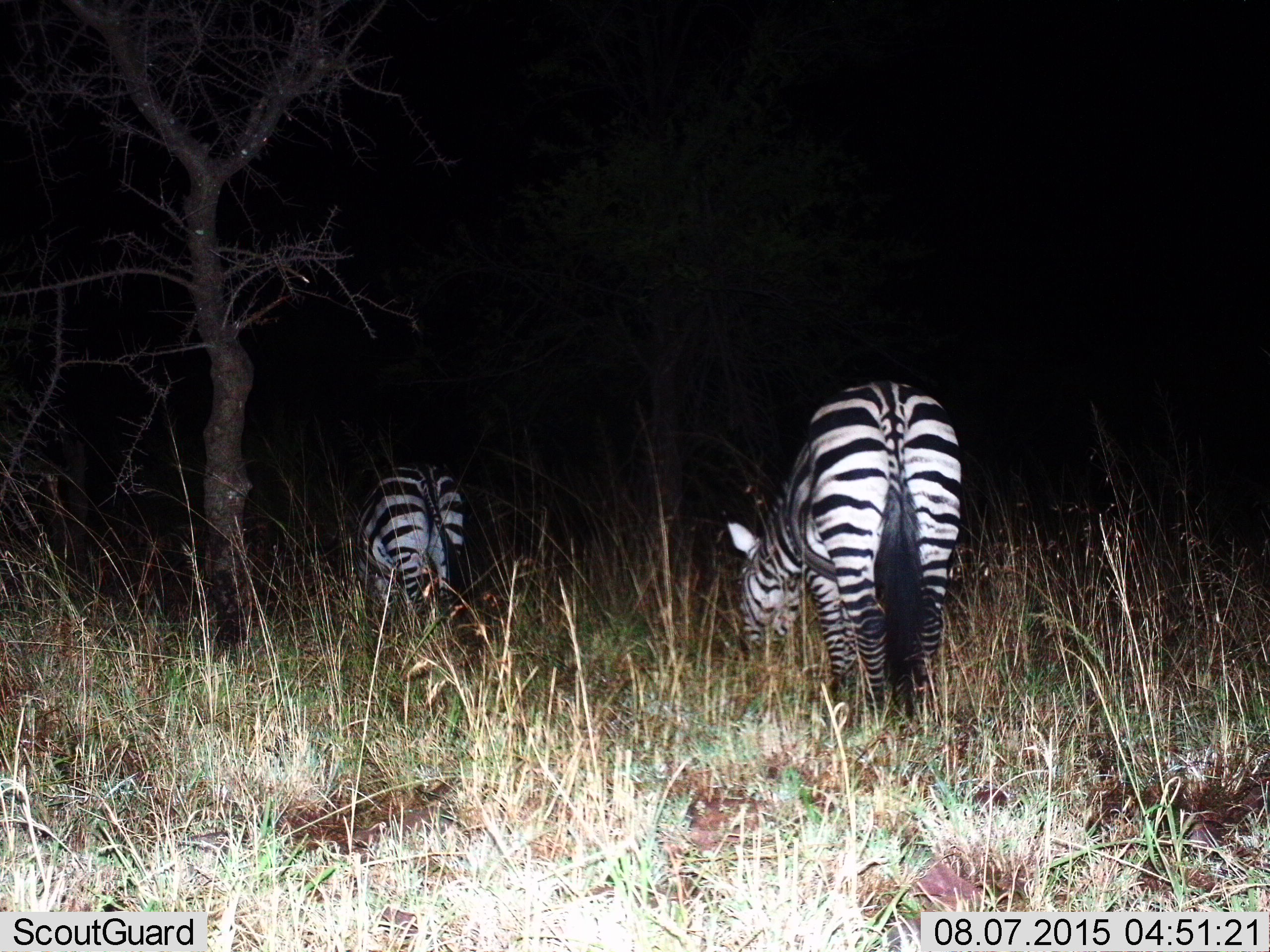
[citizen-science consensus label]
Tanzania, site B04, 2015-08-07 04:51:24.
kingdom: Animalia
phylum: Chordata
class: Mammalia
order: Perissodactyla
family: Equidae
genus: Equus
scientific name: Equus quagga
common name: plains zebra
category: zebra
Zebra (plains zebra) (Equus quagga), count 2. Behavior (volunteer vote fractions): standing 42%, resting 0%, moving 21%, interacting 0%. Young present (vote fraction): 0%. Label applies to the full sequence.